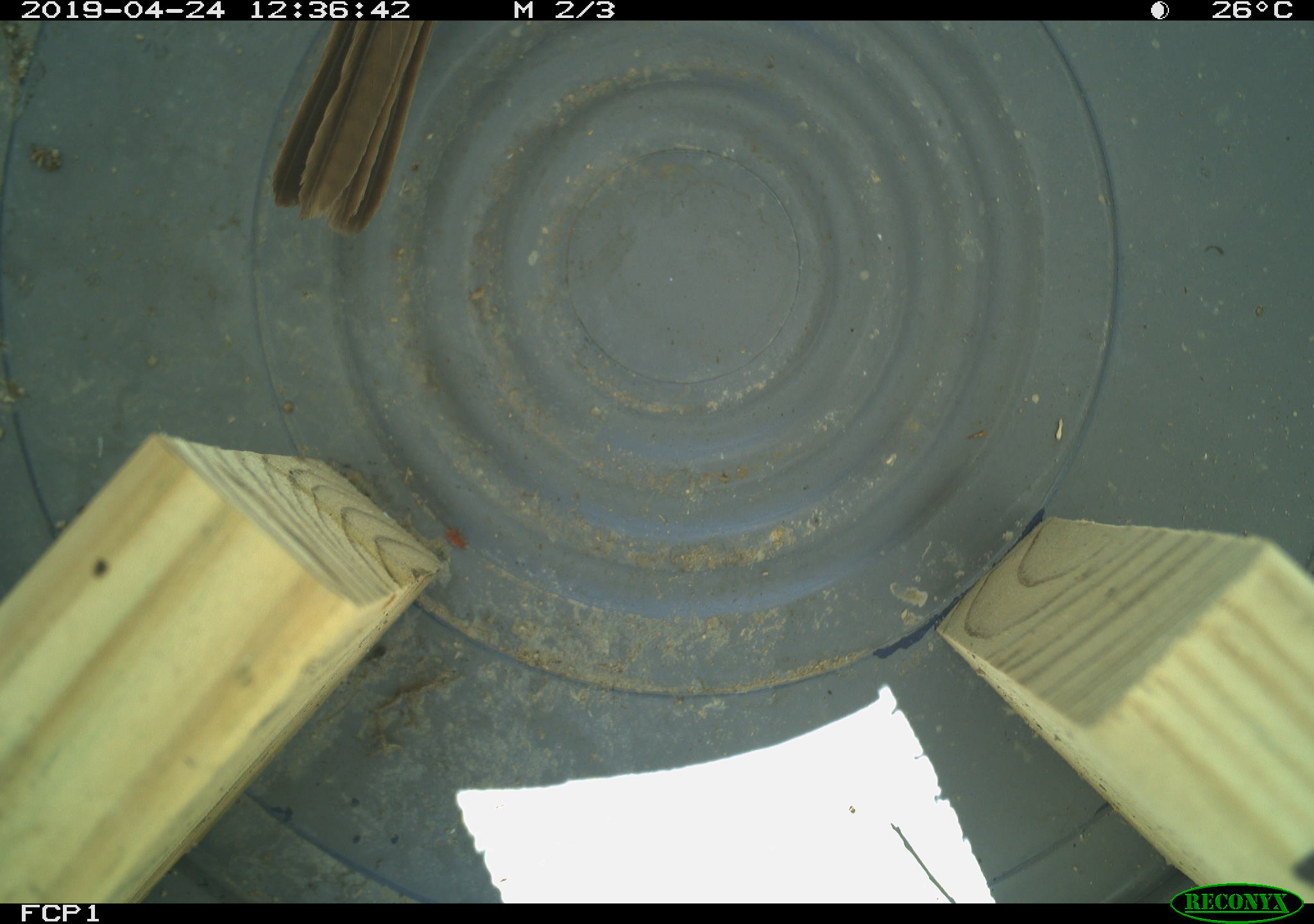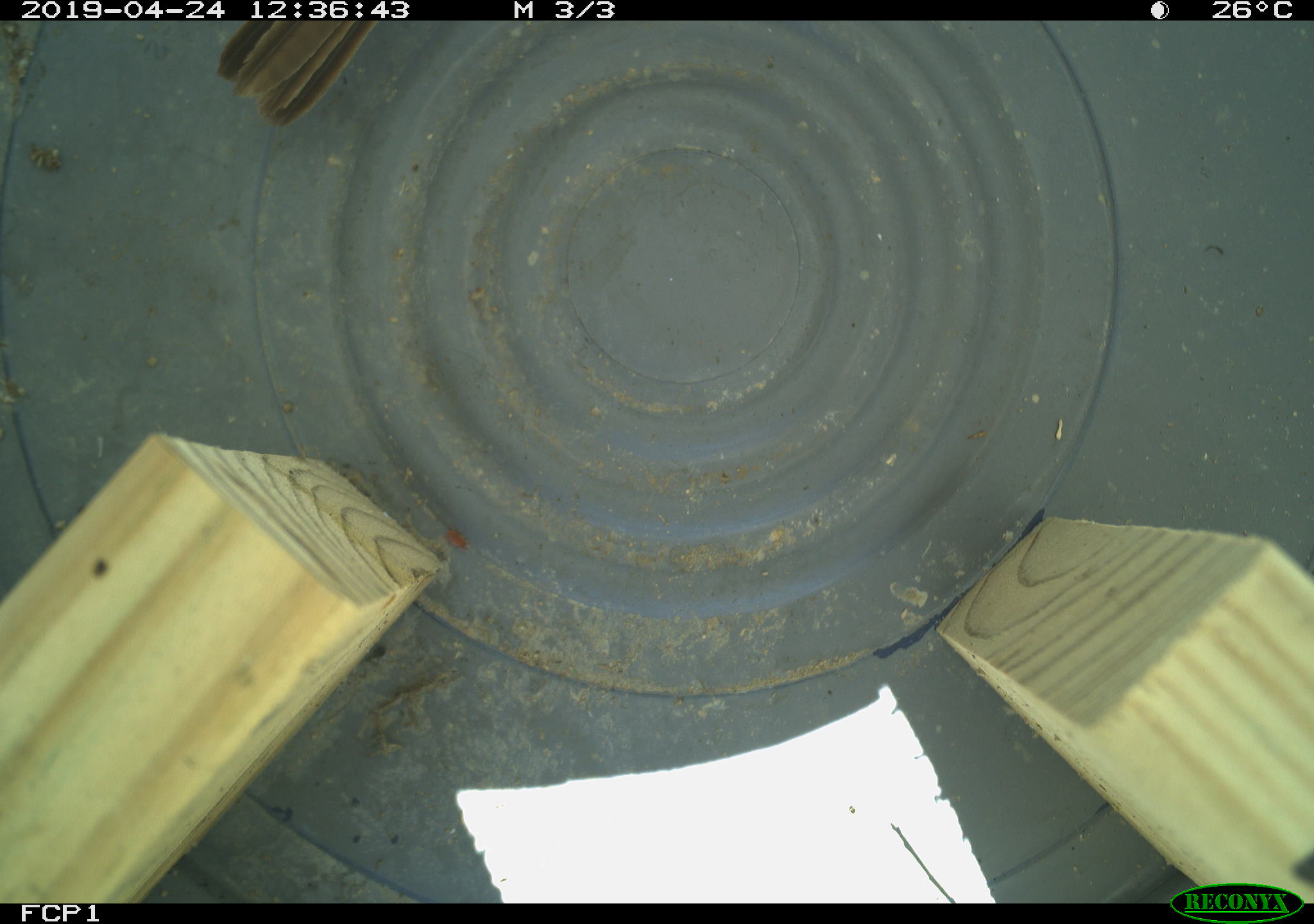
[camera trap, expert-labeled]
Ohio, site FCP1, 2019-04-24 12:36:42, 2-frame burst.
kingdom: Animalia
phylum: Chordata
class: Aves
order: Passeriformes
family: Passerellidae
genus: Melospiza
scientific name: Melospiza melodia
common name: song sparrow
Song sparrow (Melospiza melodia).